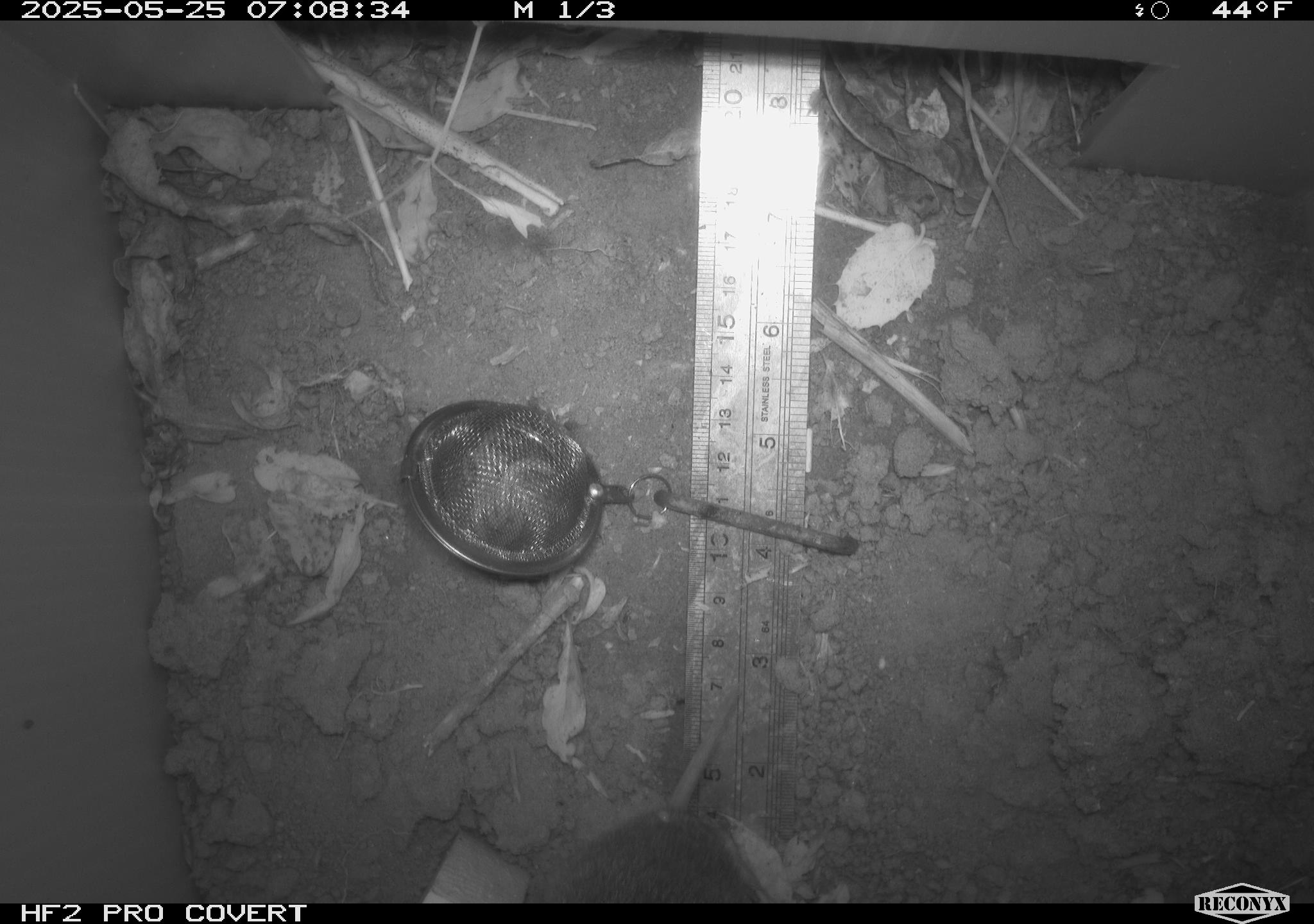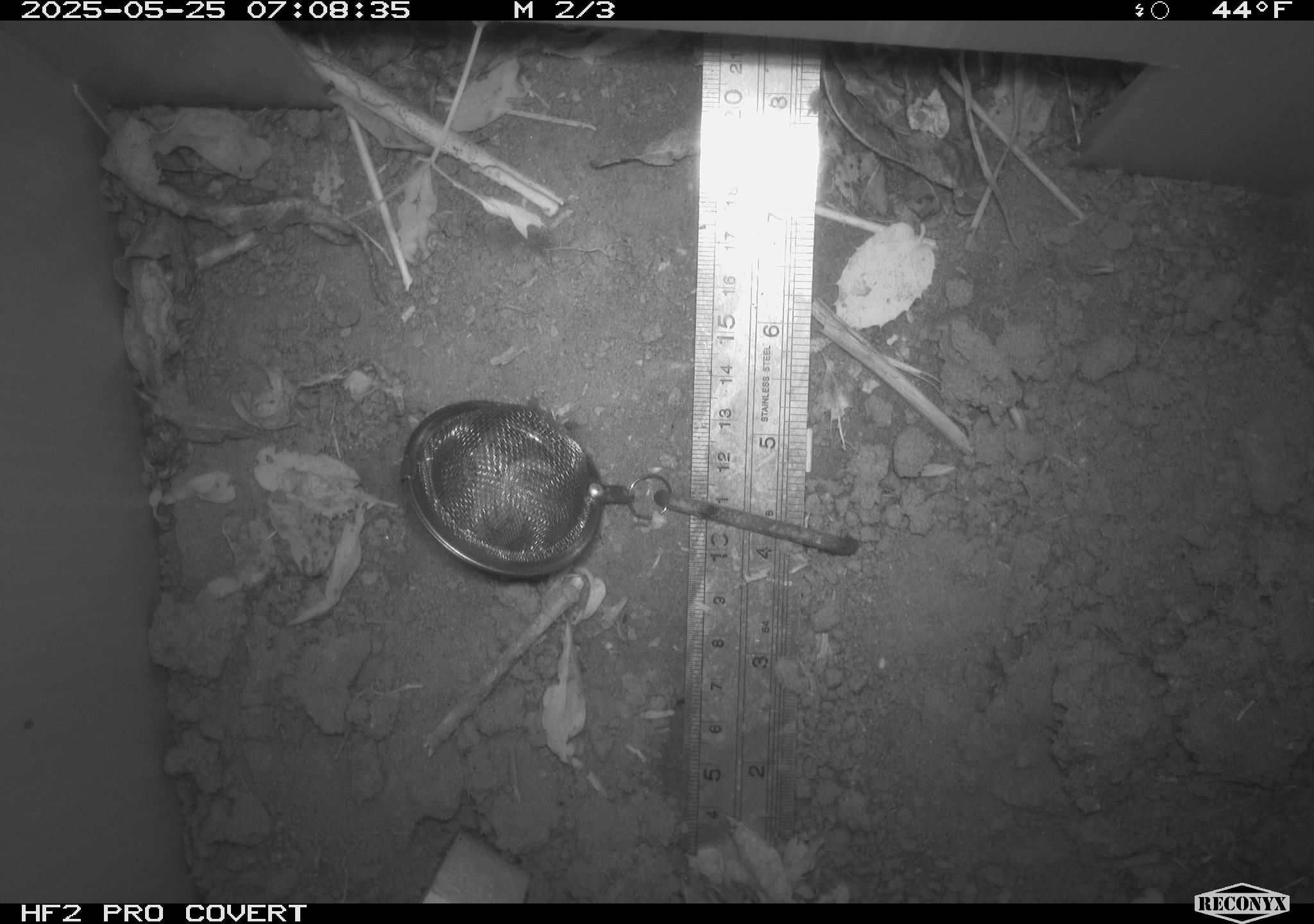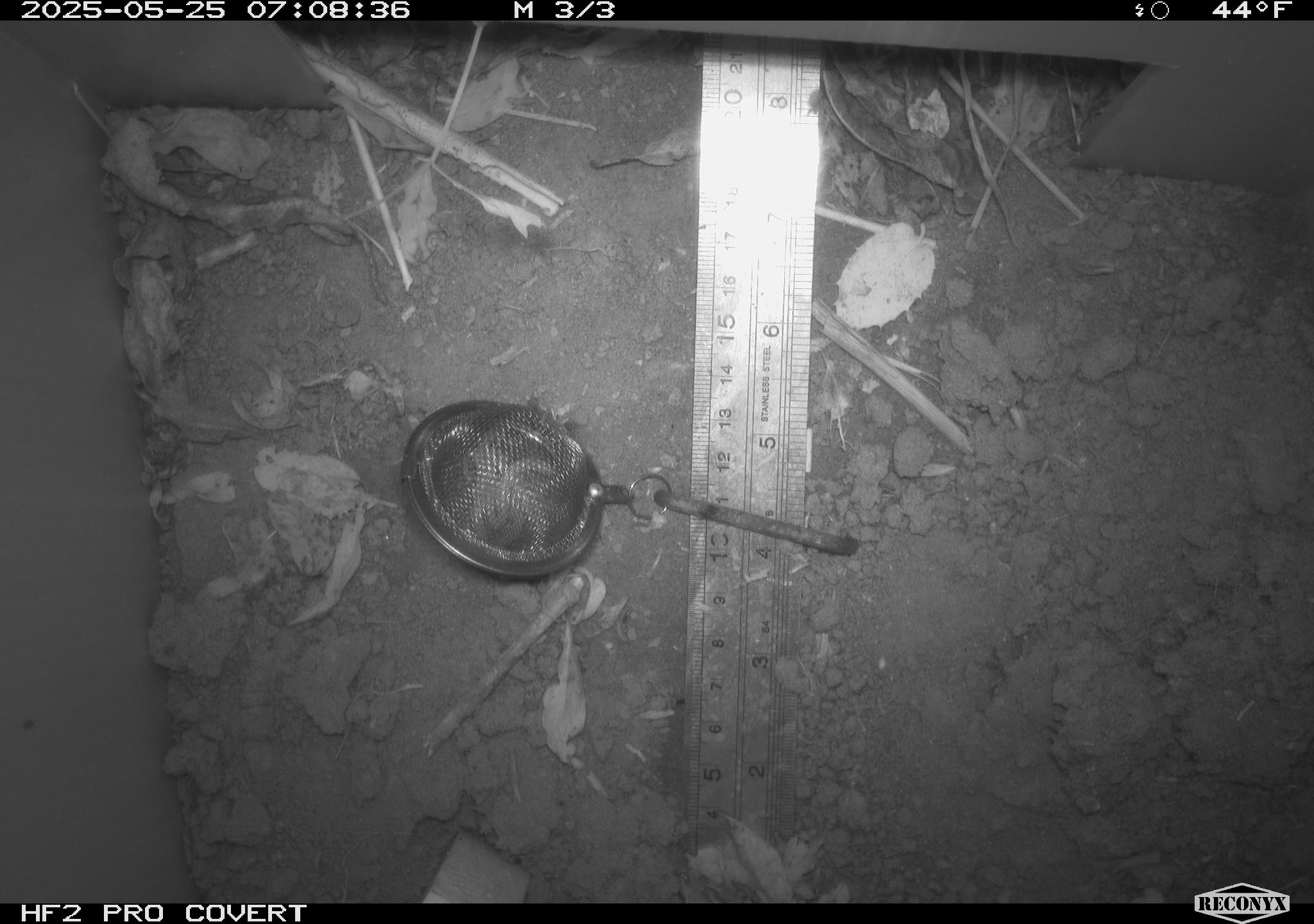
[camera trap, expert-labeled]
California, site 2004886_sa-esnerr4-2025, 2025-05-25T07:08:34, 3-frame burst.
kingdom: Animalia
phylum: Chordata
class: Mammalia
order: Rodentia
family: Cricetidae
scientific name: Arvicolinae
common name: voles, lemmings, and muskrats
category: arvicolinae subfamily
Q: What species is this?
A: Arvicolinae subfamily (voles, lemmings, and muskrats) (Arvicolinae).